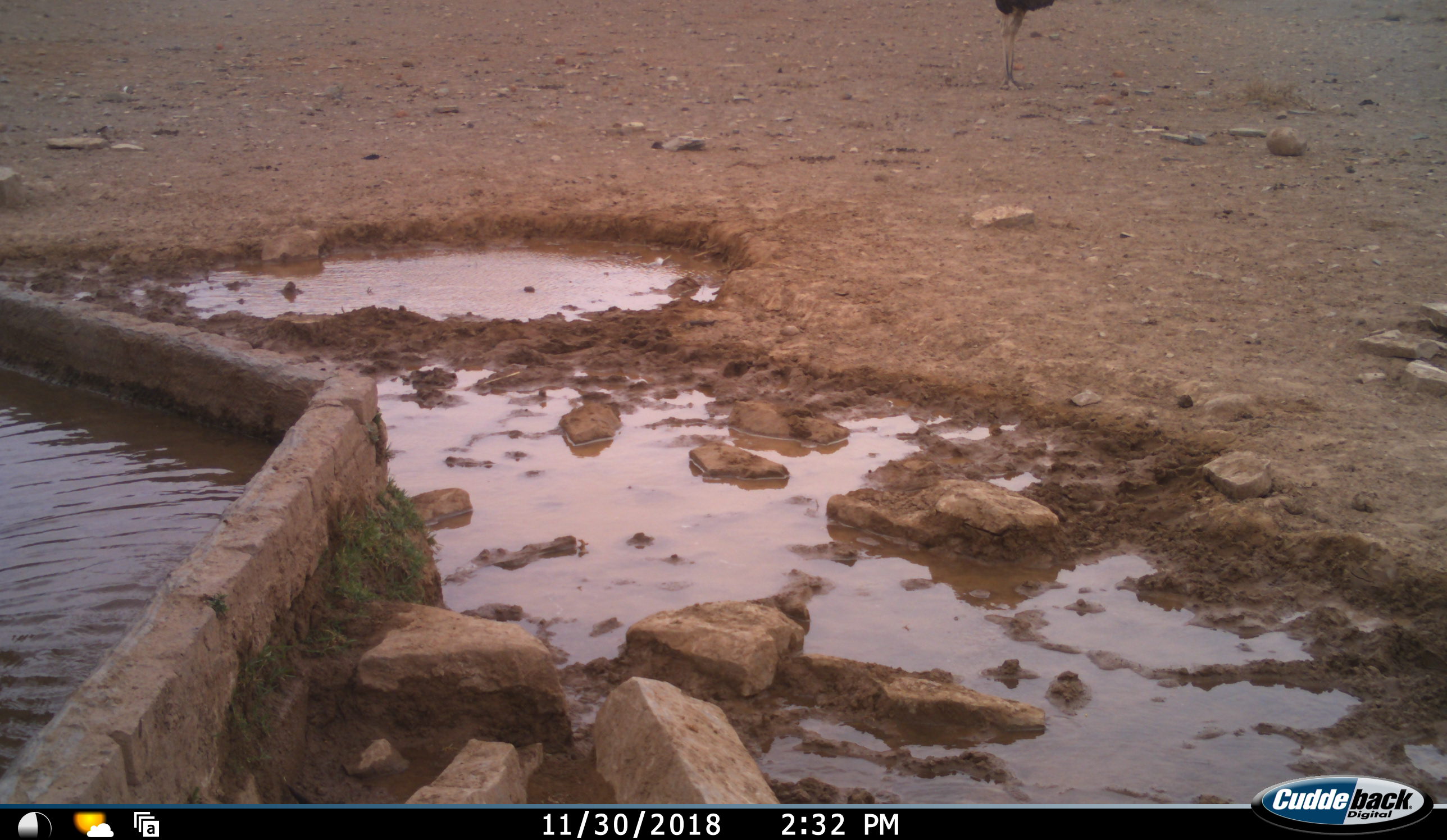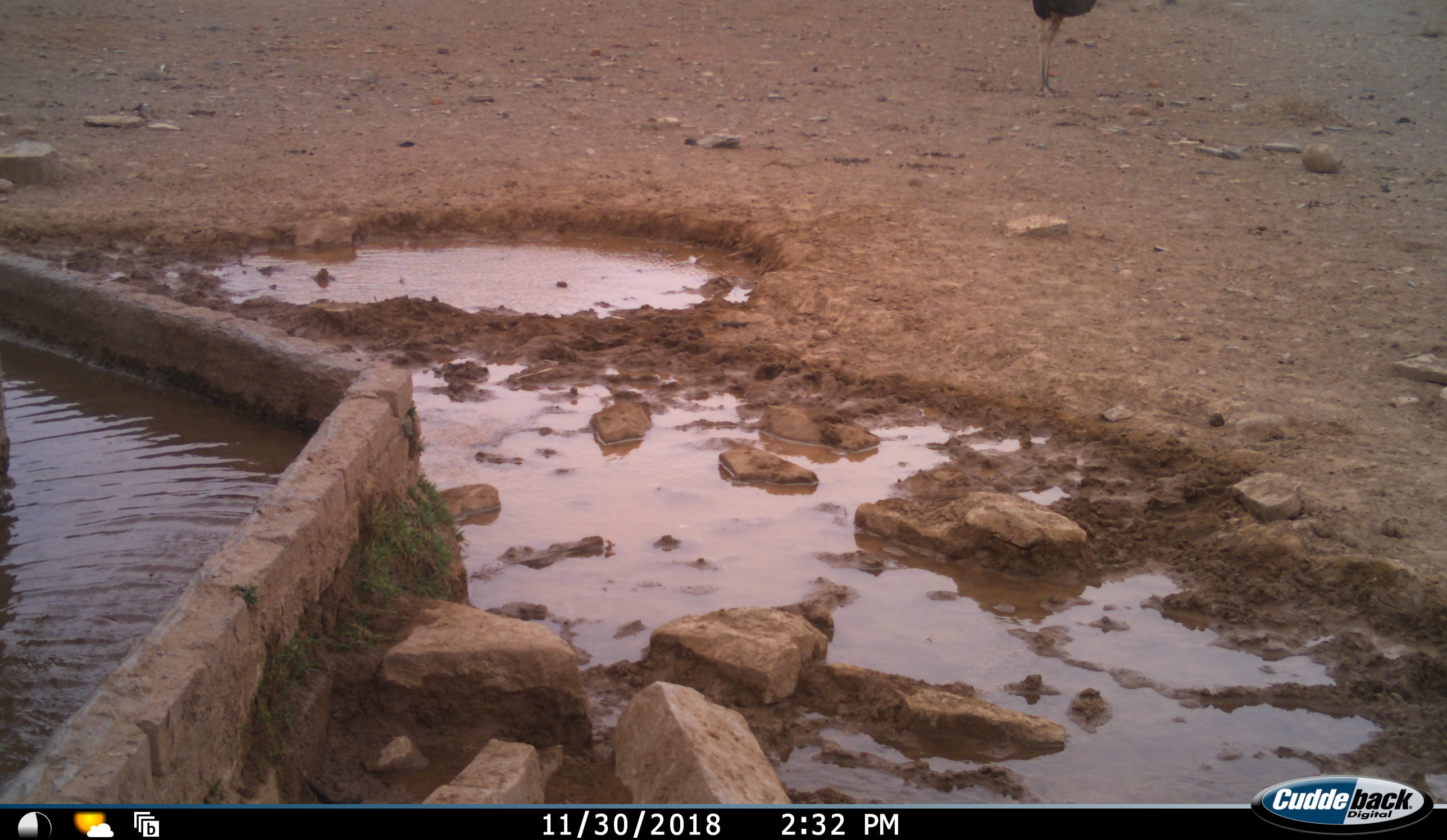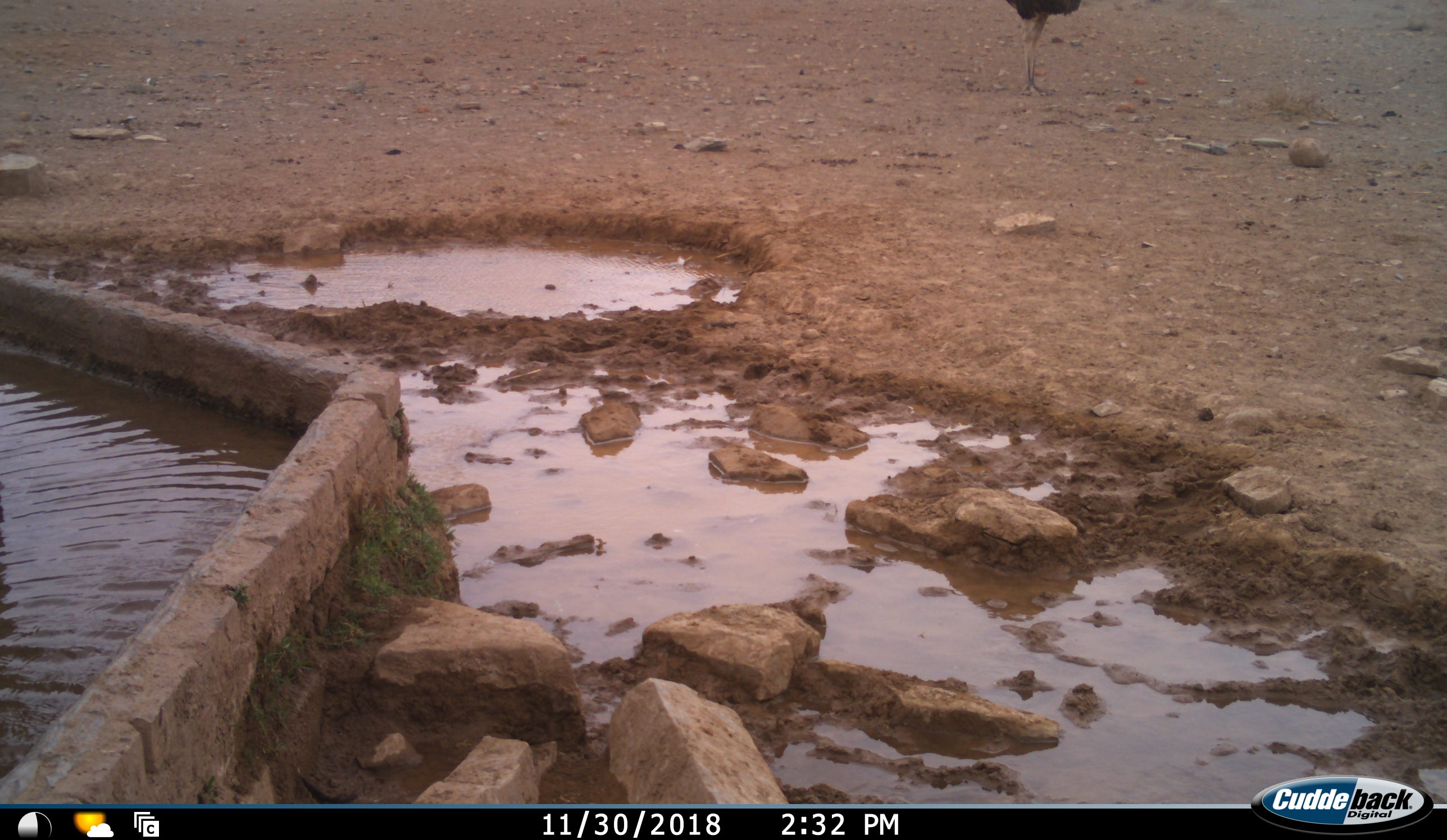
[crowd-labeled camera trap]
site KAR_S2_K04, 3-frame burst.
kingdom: Animalia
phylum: Chordata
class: Aves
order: Struthioniformes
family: Struthionidae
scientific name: Struthionidae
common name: ostrich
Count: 1.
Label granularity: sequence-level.